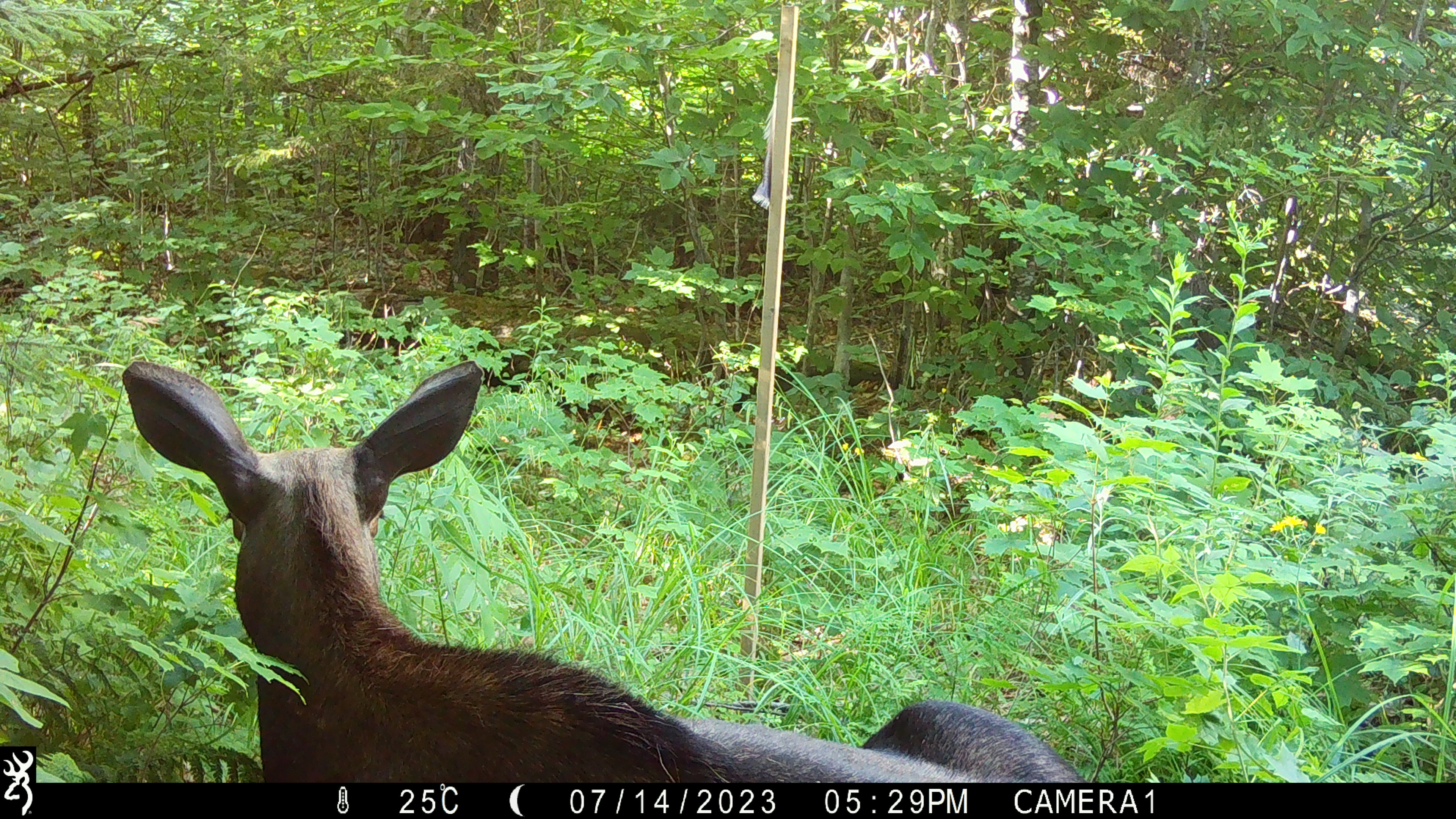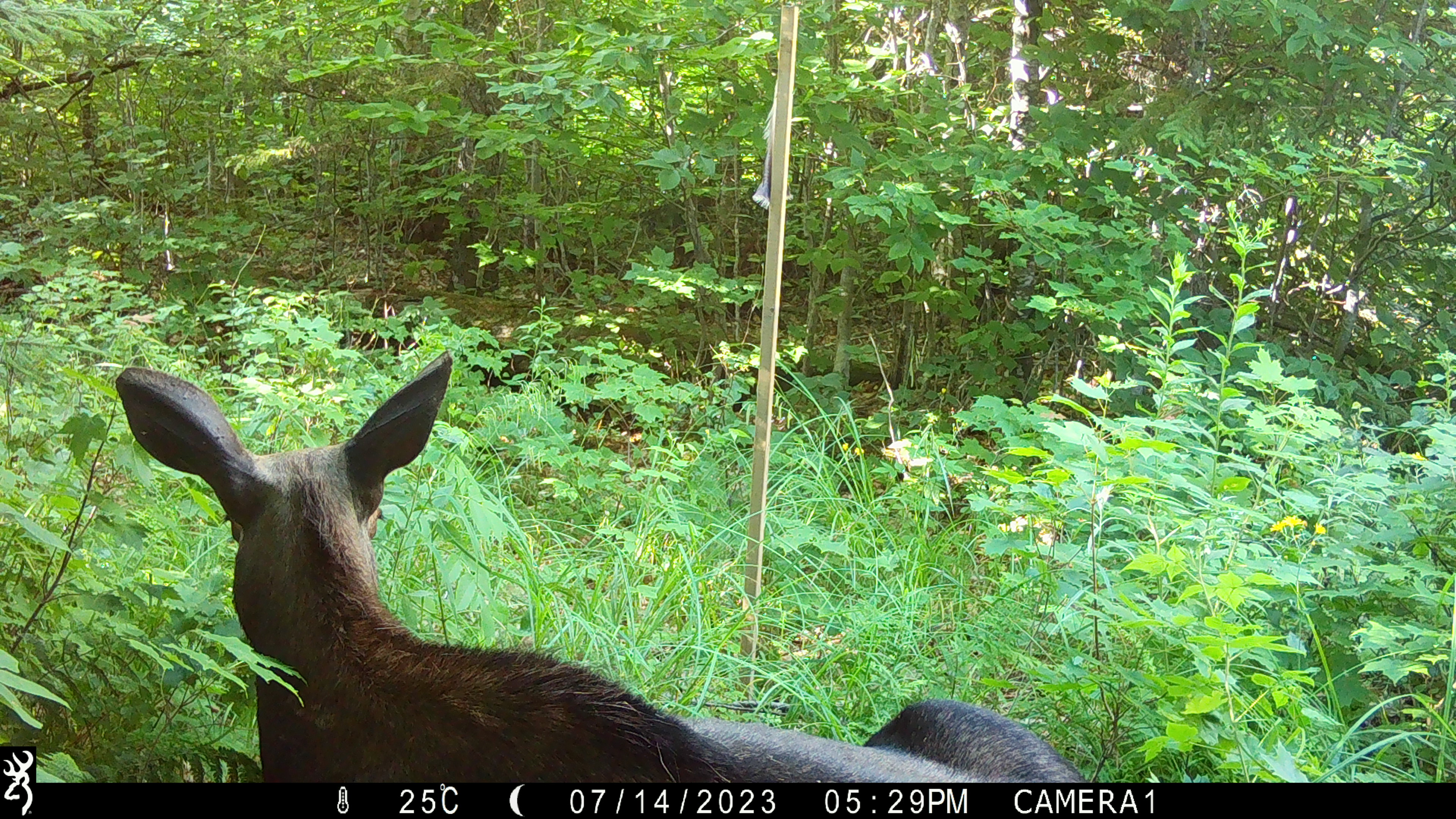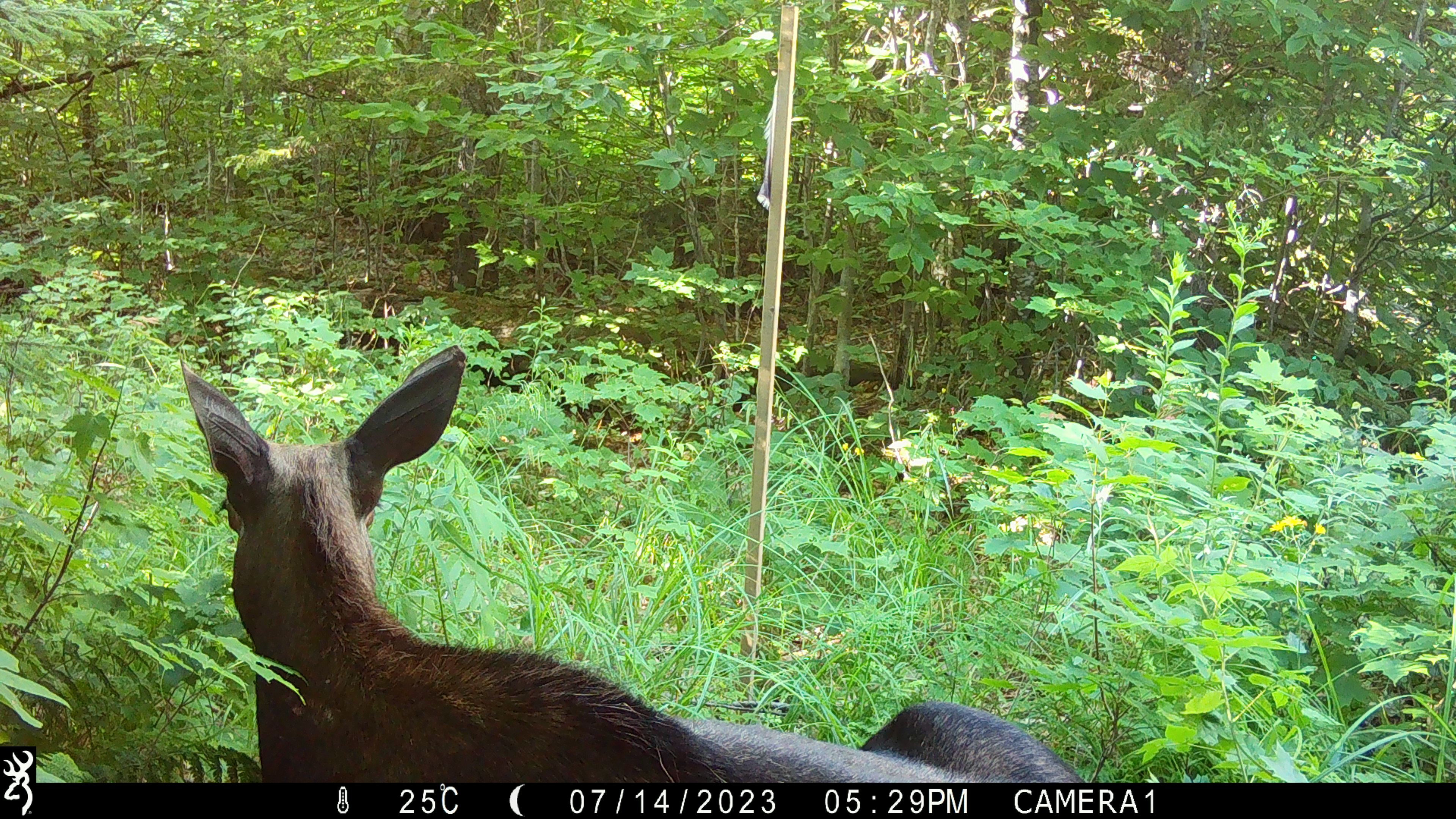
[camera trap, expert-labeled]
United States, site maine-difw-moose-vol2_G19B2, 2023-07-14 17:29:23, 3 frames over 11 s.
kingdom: Animalia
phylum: Chordata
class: Mammalia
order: Artiodactyla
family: Cervidae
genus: Alces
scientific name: Alces alces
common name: moose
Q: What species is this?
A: Moose (Alces alces).